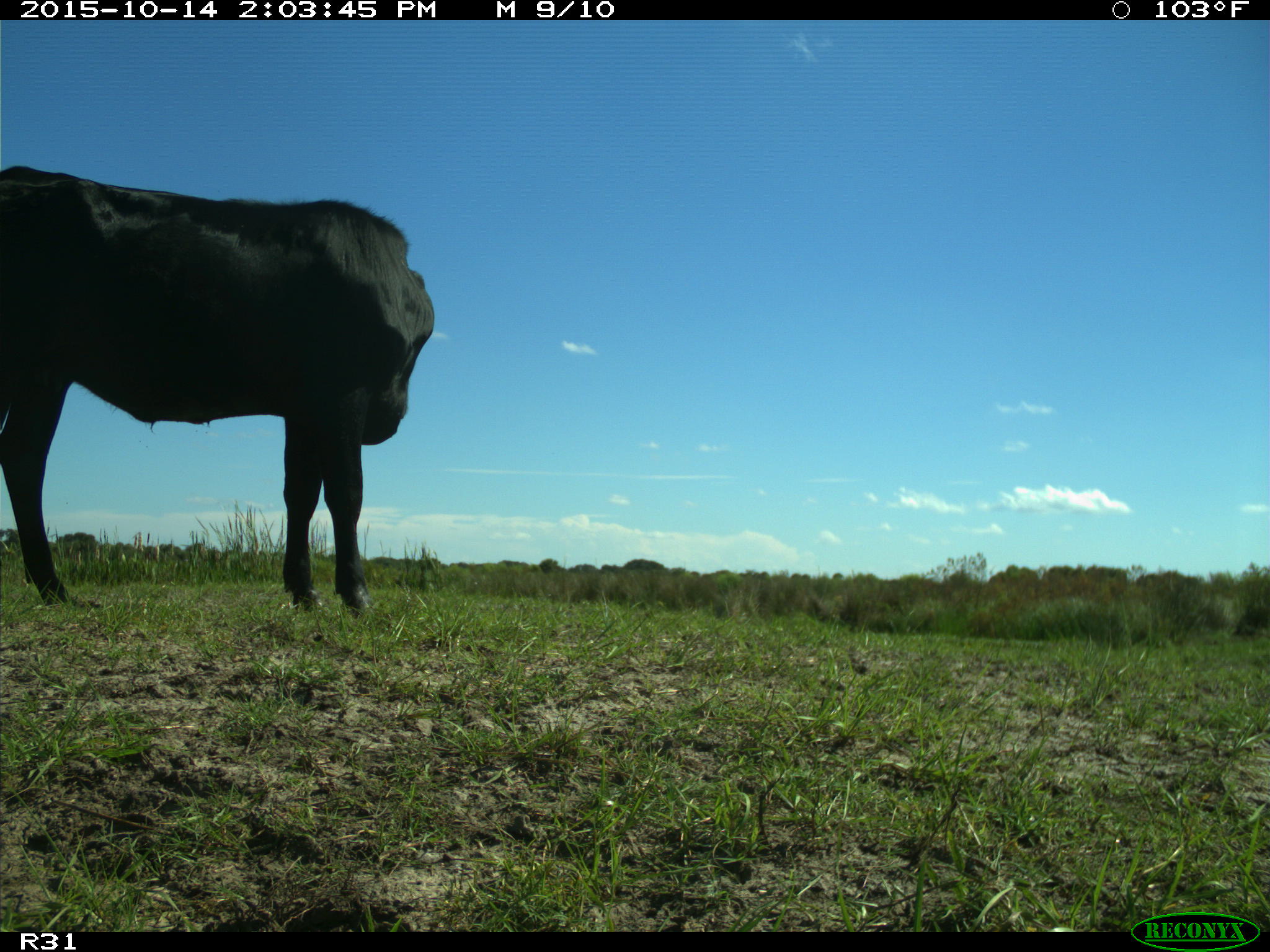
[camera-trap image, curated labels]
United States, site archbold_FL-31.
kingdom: Animalia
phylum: Chordata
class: Mammalia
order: Artiodactyla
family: Bovidae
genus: Bos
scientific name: Bos taurus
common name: domestic cow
Bos taurus (domestic cow).